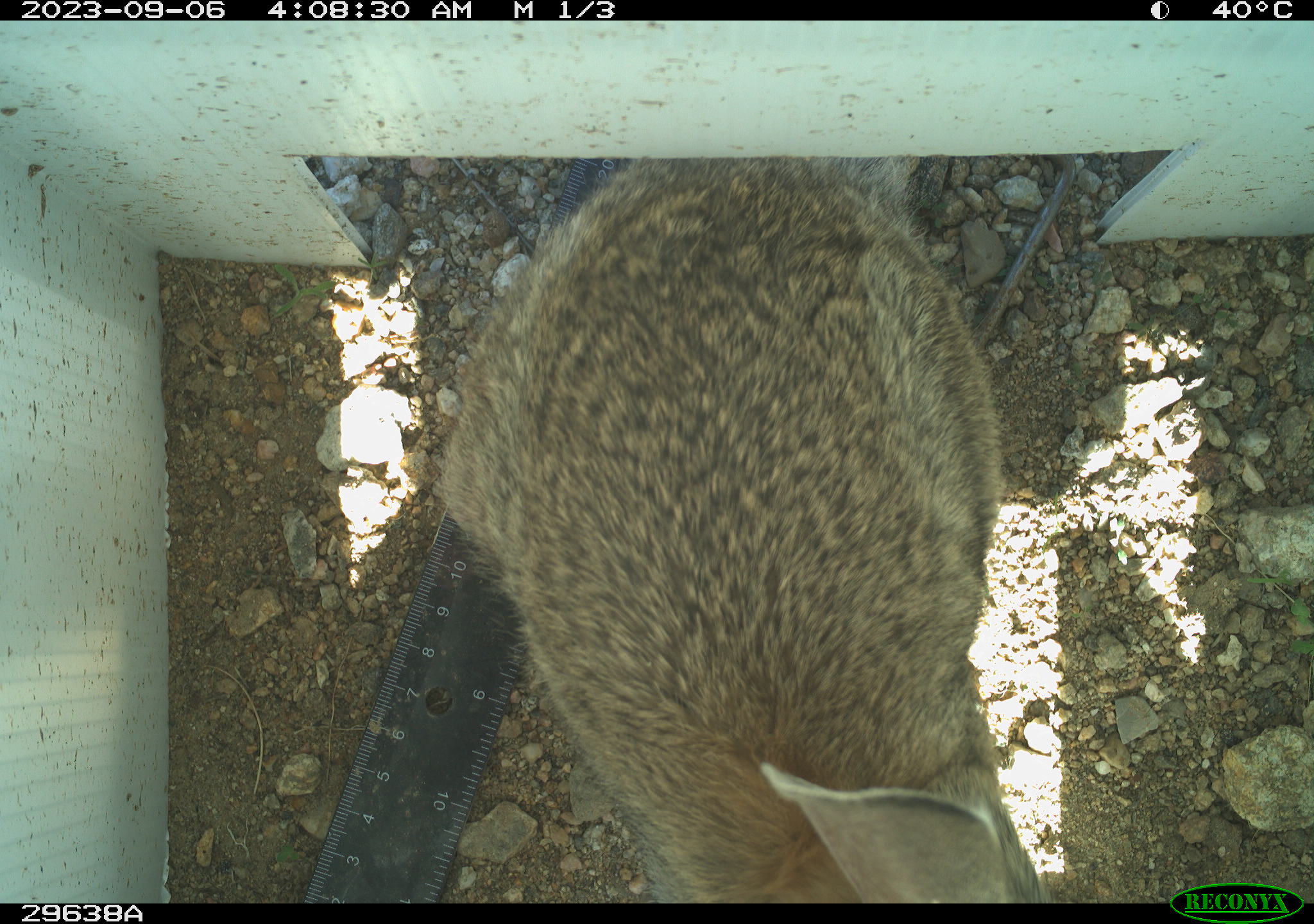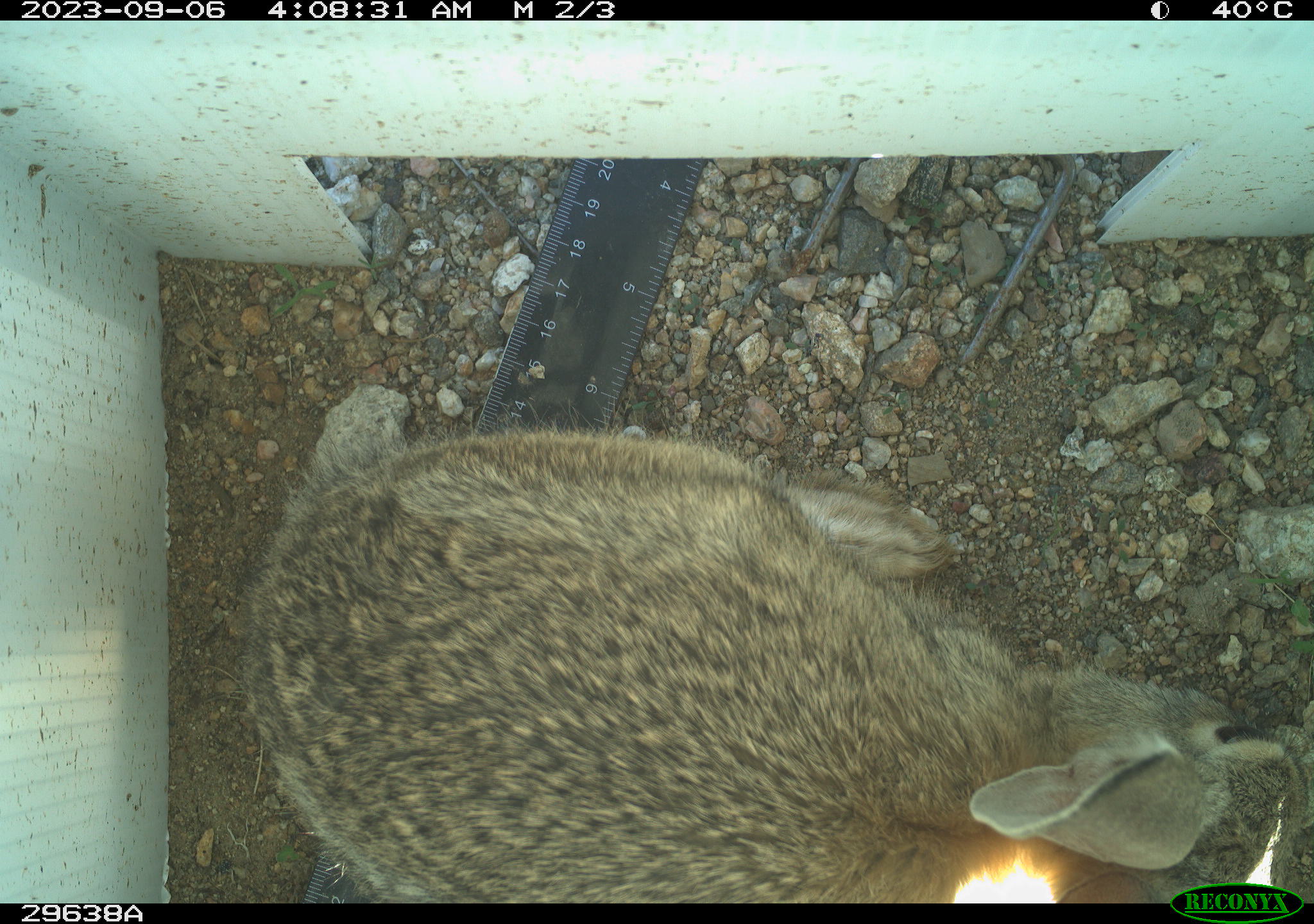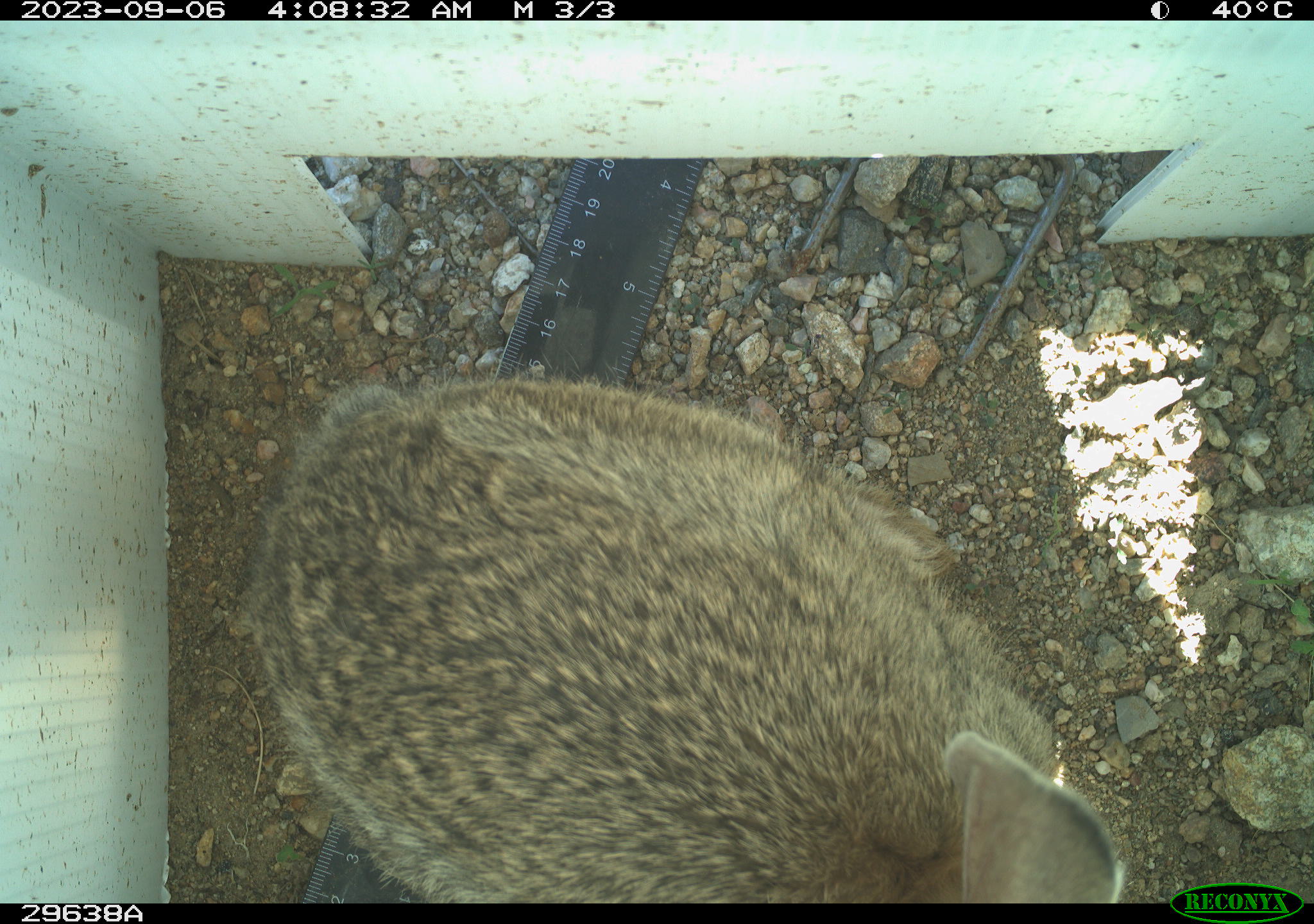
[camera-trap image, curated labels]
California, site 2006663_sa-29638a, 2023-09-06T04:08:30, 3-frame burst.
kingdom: Animalia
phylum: Chordata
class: Mammalia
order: Lagomorpha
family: Leporidae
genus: Lepus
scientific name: Lepus californicus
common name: black-tailed jackrabbit